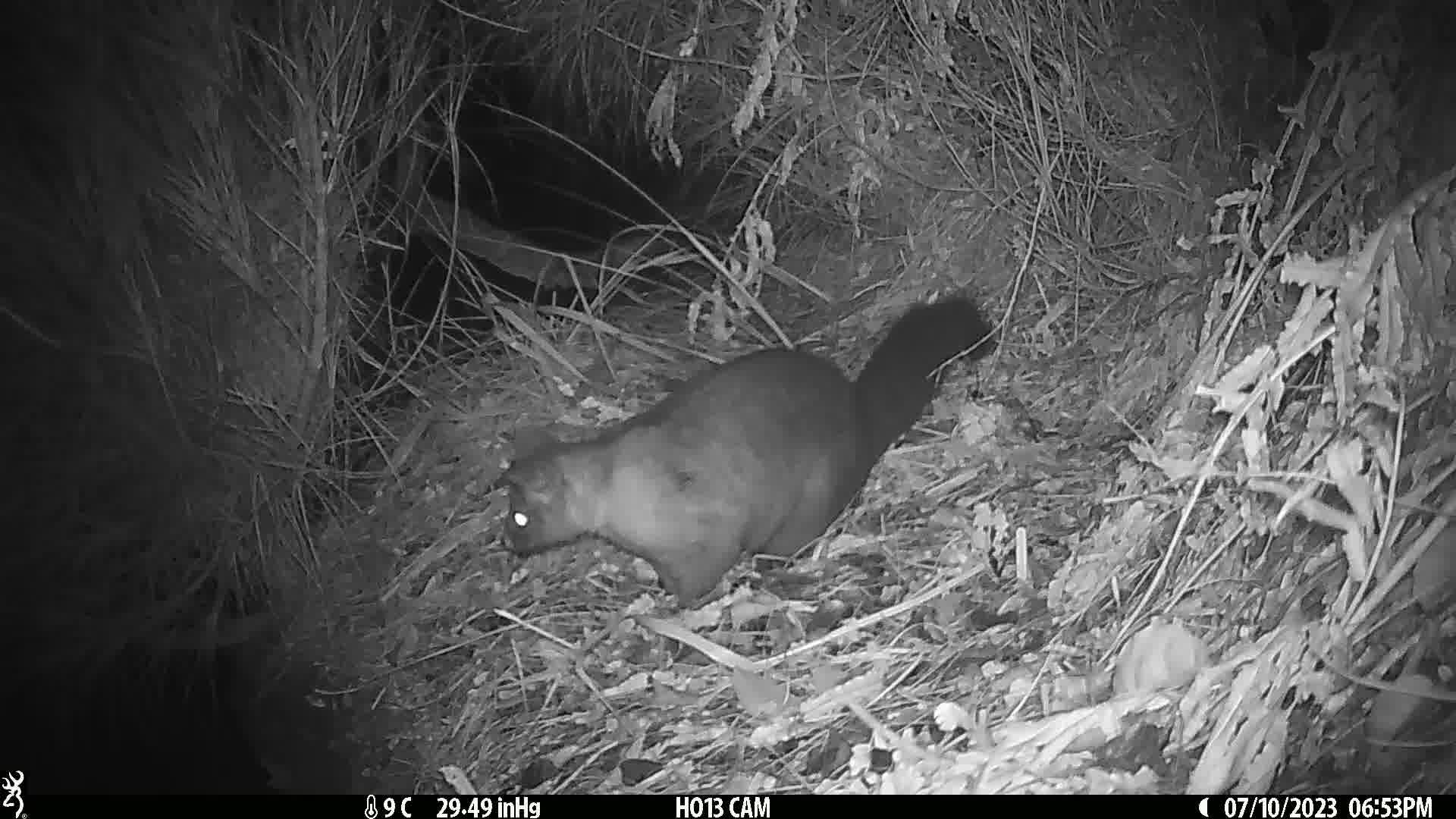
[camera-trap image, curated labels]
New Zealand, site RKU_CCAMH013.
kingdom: Animalia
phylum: Chordata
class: Mammalia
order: Diprotodontia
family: Phalangeridae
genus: Trichosurus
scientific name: Trichosurus vulpecula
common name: common brushtail possum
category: possum